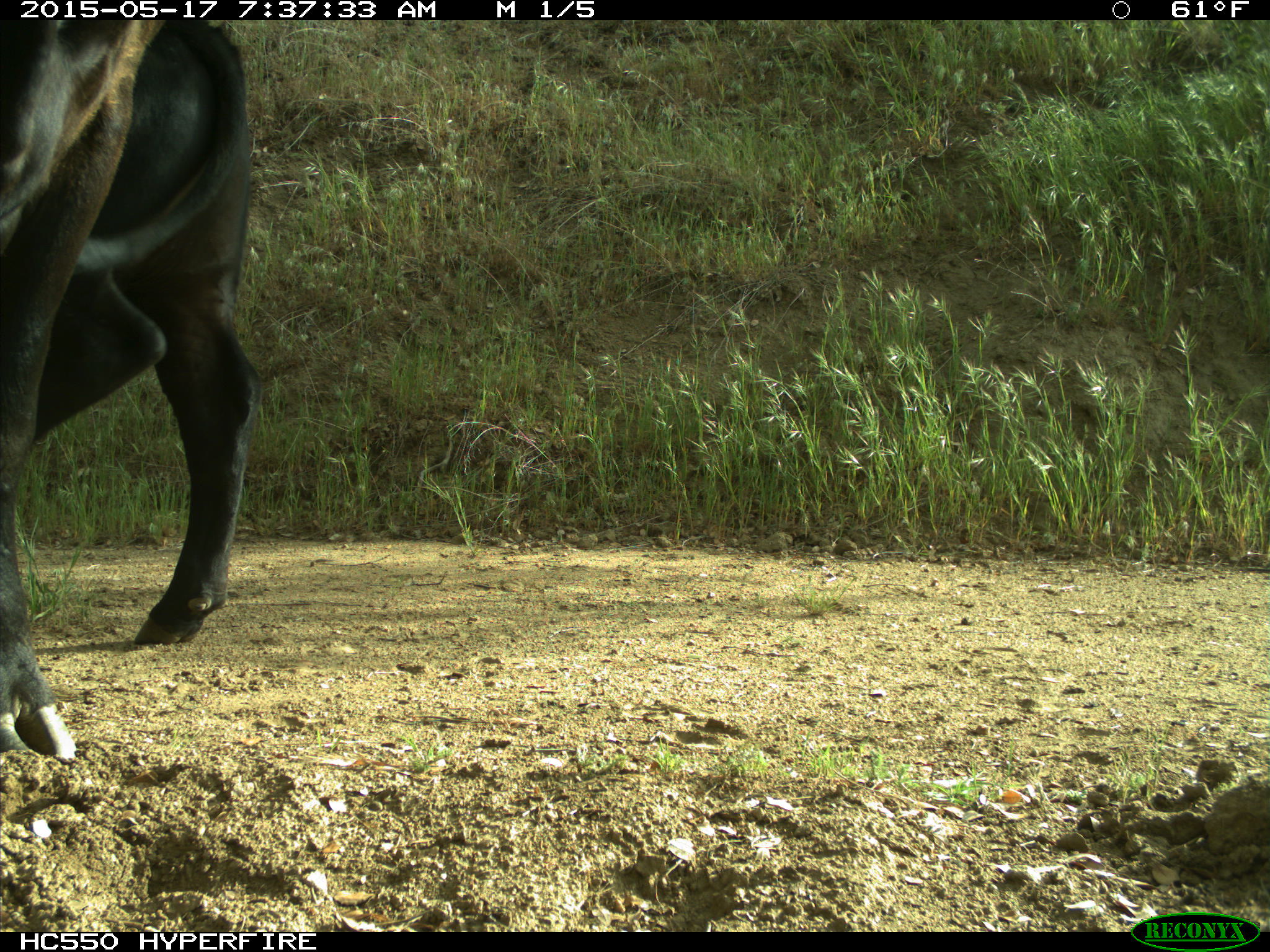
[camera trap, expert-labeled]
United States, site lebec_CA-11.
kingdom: Animalia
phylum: Chordata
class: Mammalia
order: Artiodactyla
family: Bovidae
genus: Bos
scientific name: Bos taurus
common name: domestic cow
Bos taurus (domestic cow).